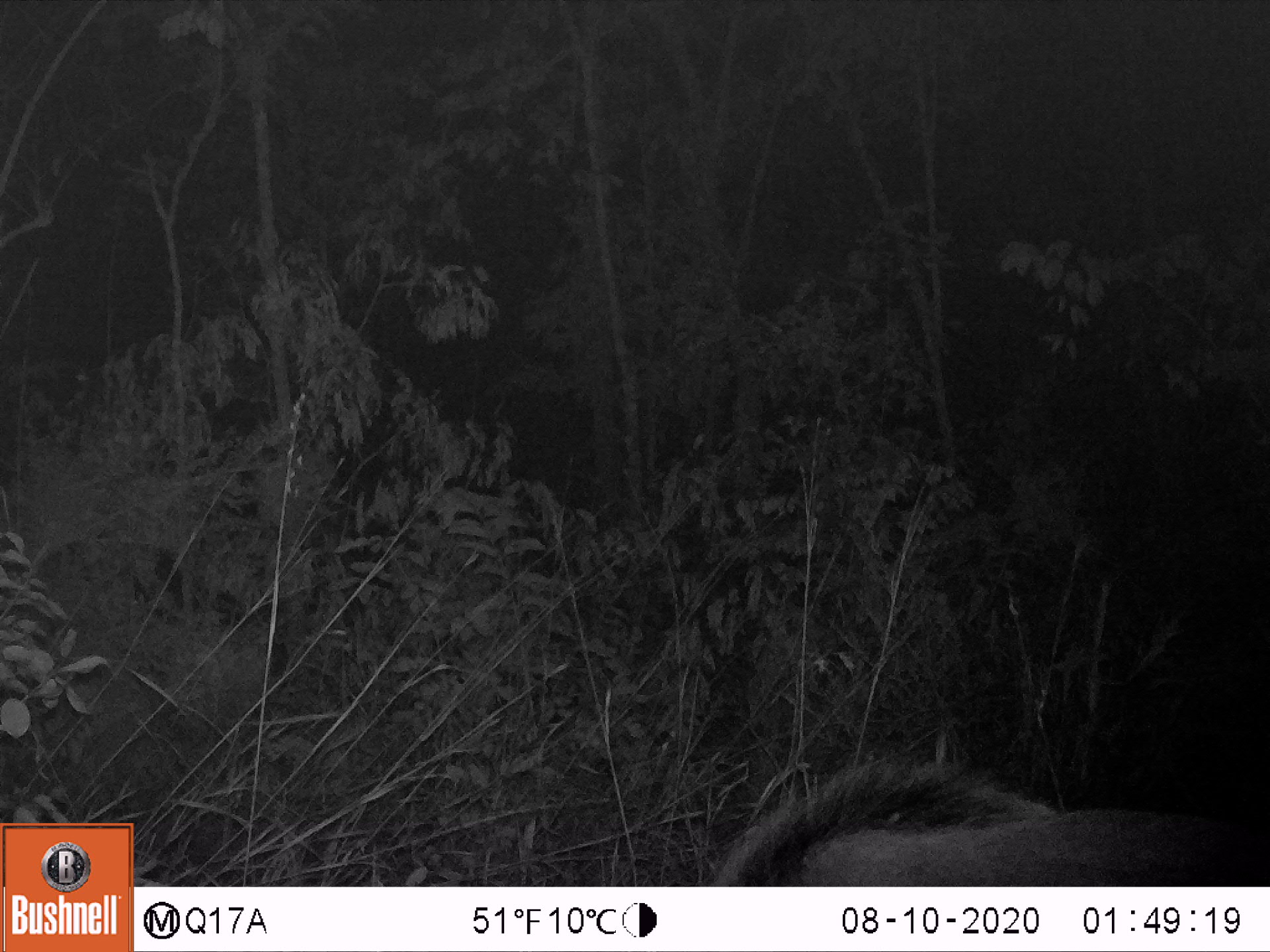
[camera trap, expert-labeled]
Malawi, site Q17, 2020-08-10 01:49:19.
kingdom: Animalia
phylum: Chordata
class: Mammalia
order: Artiodactyla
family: Suidae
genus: Potamochoerus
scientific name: Potamochoerus larvatus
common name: bushpig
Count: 1.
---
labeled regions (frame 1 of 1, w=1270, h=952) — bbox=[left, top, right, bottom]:
bushpig: bbox=[712, 772, 1262, 882]